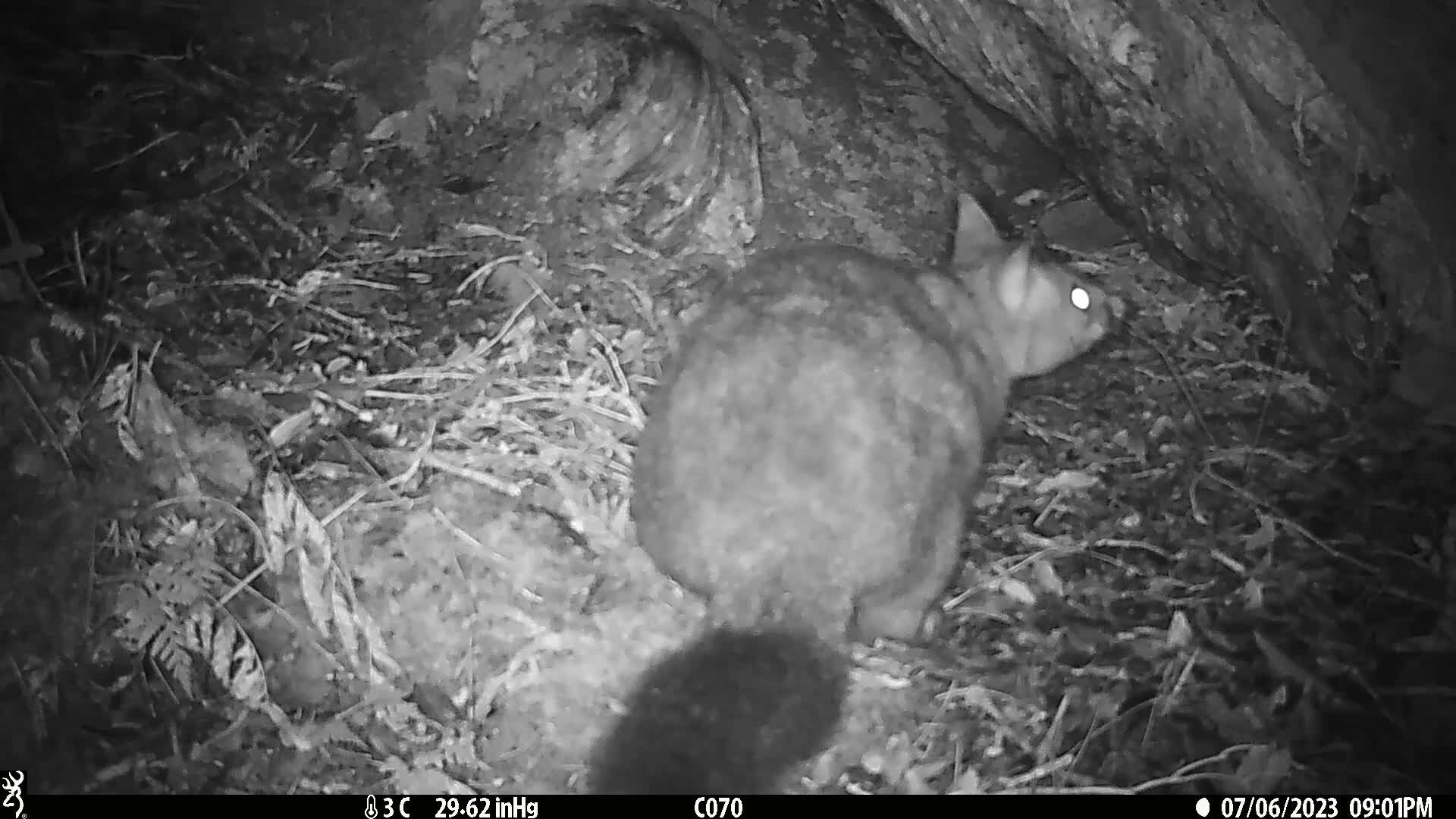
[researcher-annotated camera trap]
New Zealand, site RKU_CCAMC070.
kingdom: Animalia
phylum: Chordata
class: Mammalia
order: Diprotodontia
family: Phalangeridae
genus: Trichosurus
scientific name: Trichosurus vulpecula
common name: common brushtail possum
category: possum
Possum (common brushtail possum) (Trichosurus vulpecula).